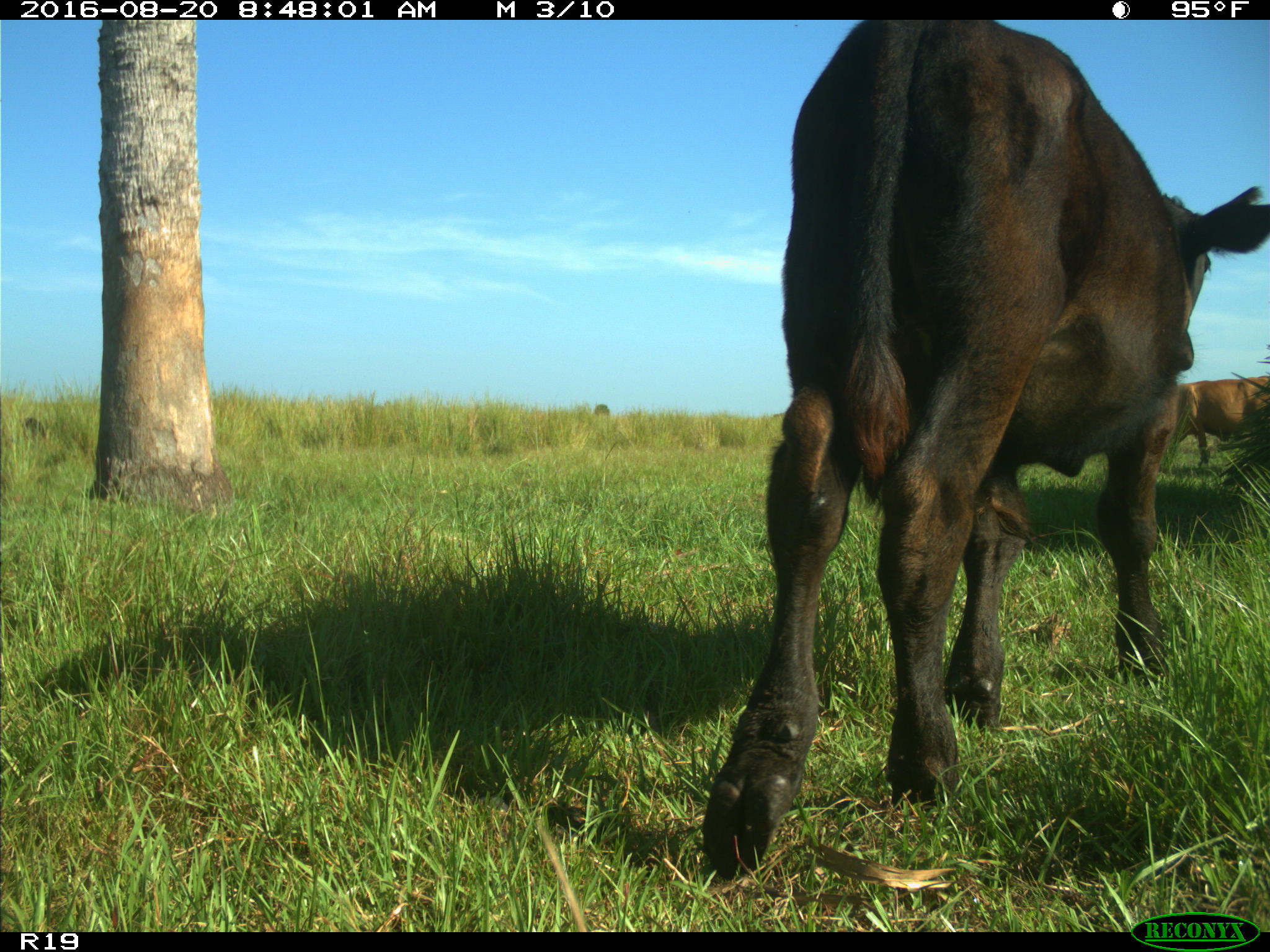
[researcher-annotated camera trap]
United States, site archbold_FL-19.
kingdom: Animalia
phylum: Chordata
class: Mammalia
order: Artiodactyla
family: Bovidae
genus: Bos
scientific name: Bos taurus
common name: domestic cow